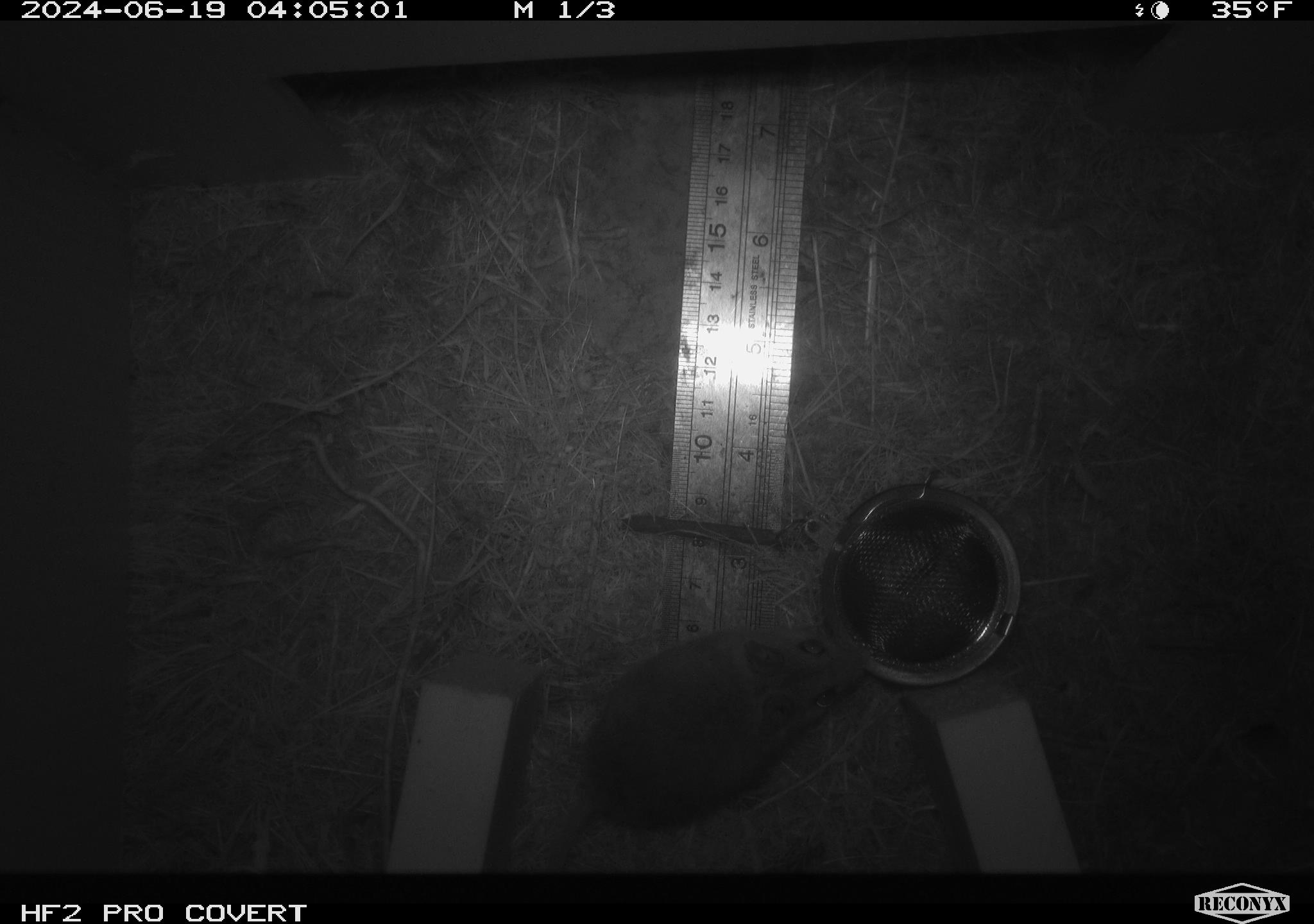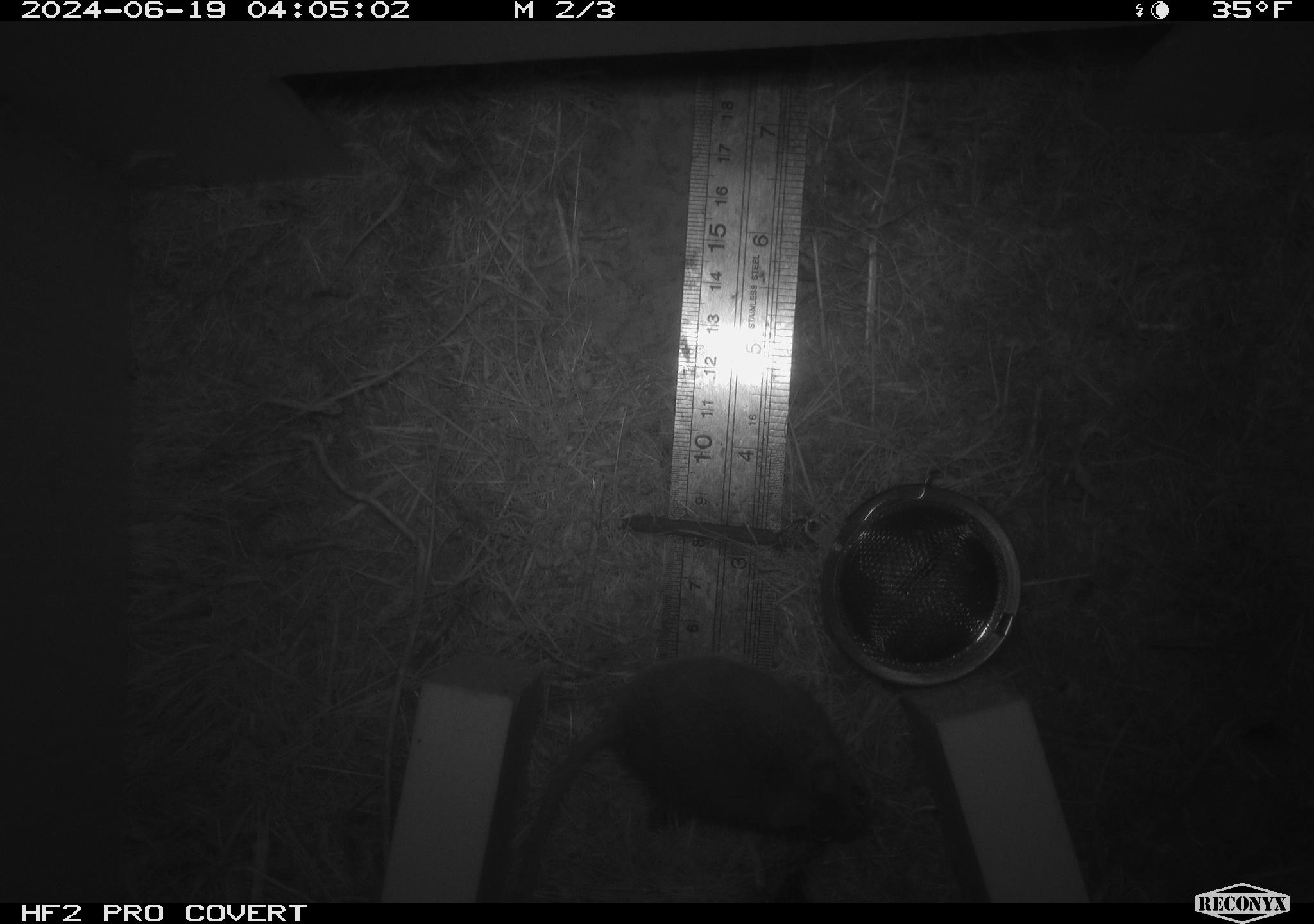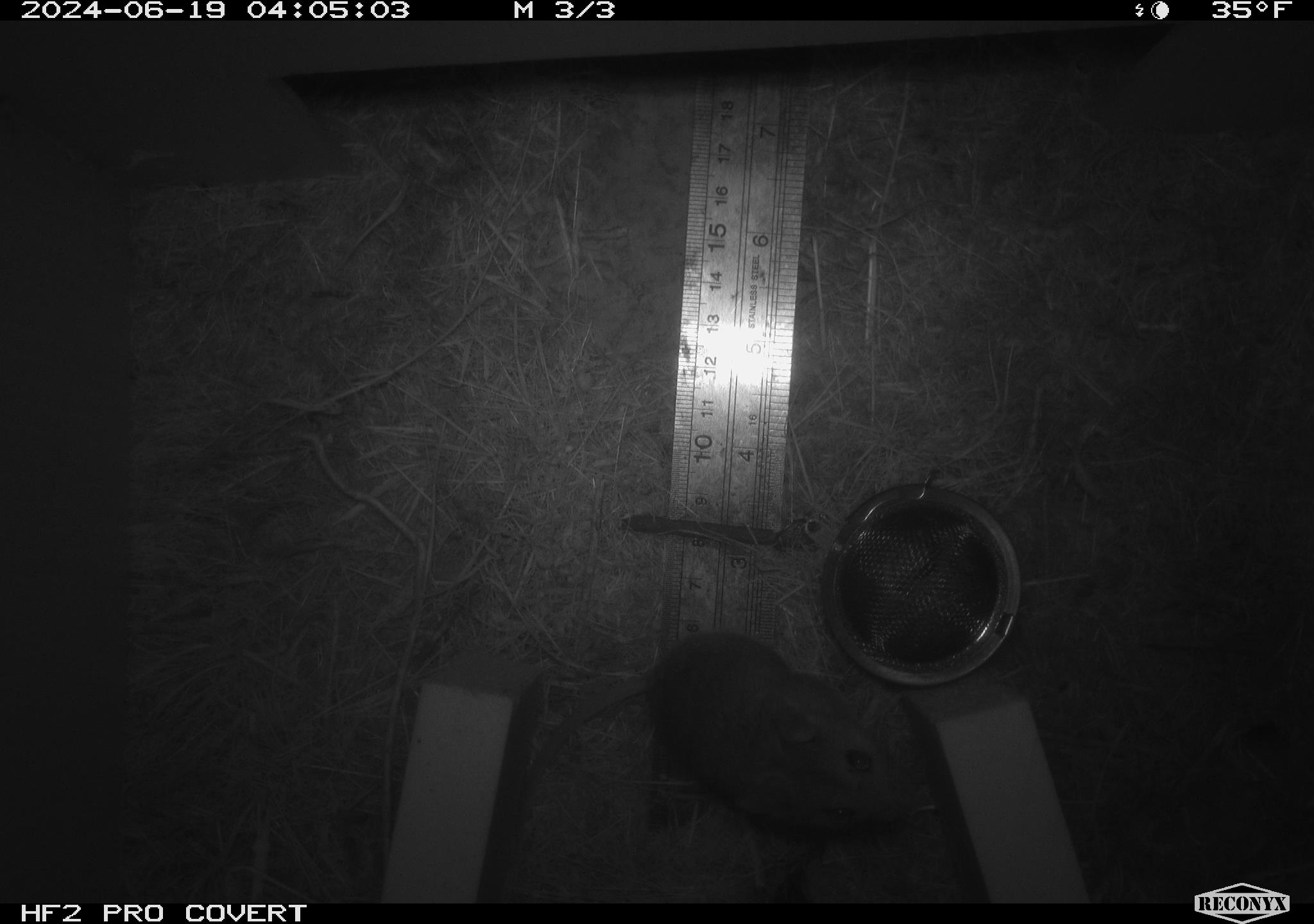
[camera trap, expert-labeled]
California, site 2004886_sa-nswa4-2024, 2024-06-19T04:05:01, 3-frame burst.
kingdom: Animalia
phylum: Chordata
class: Mammalia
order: Rodentia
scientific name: Rodentia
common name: rodent